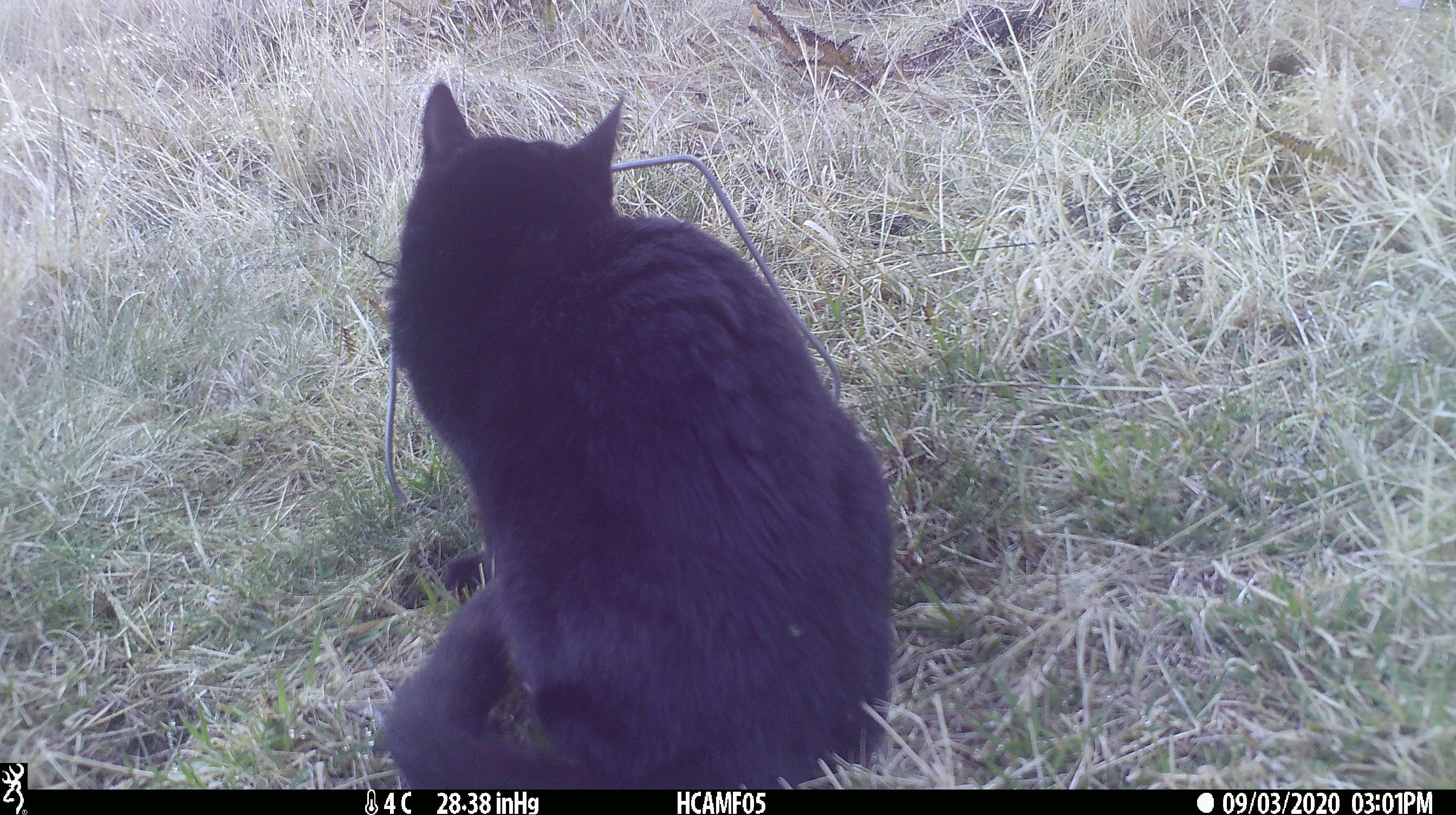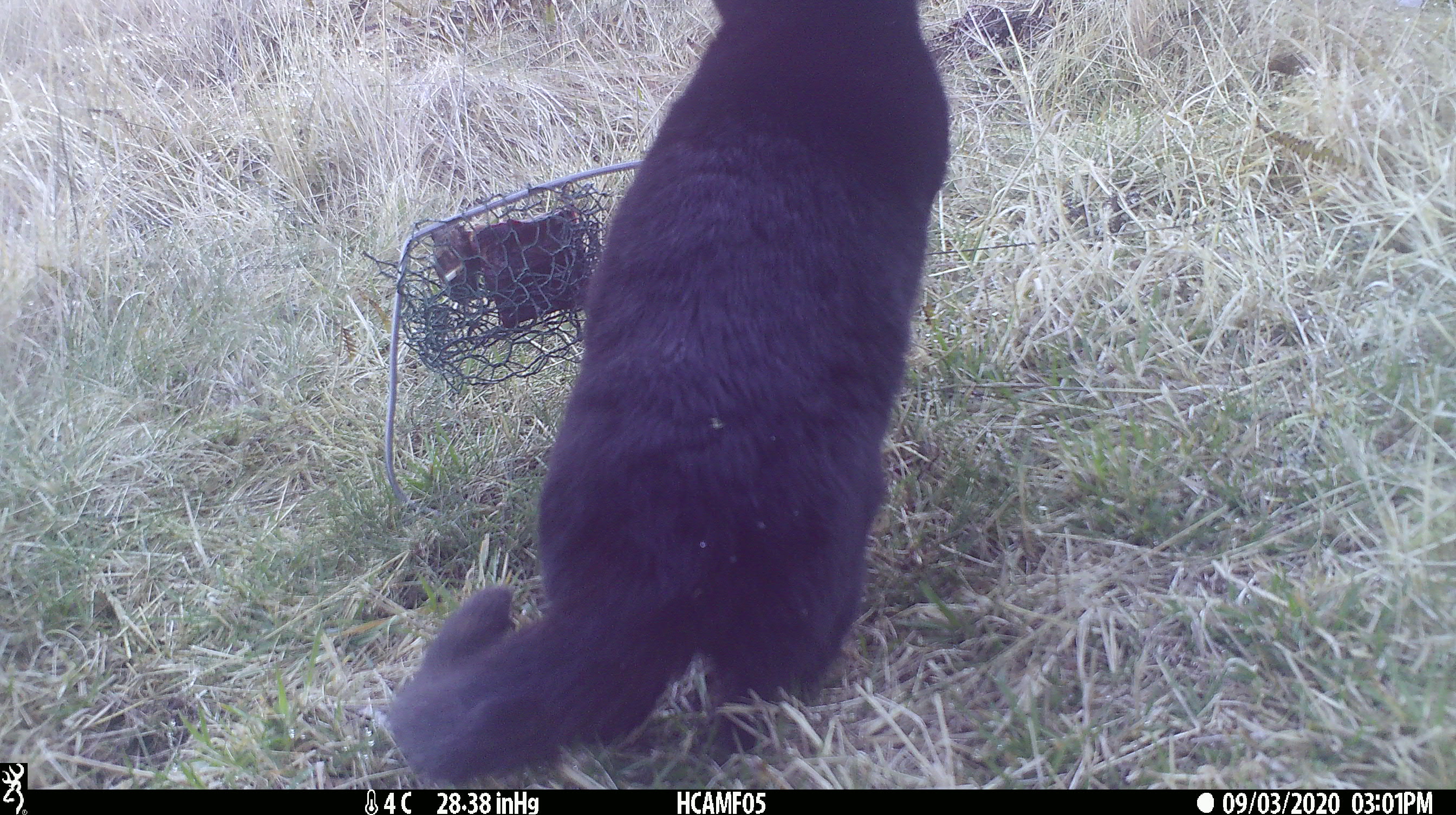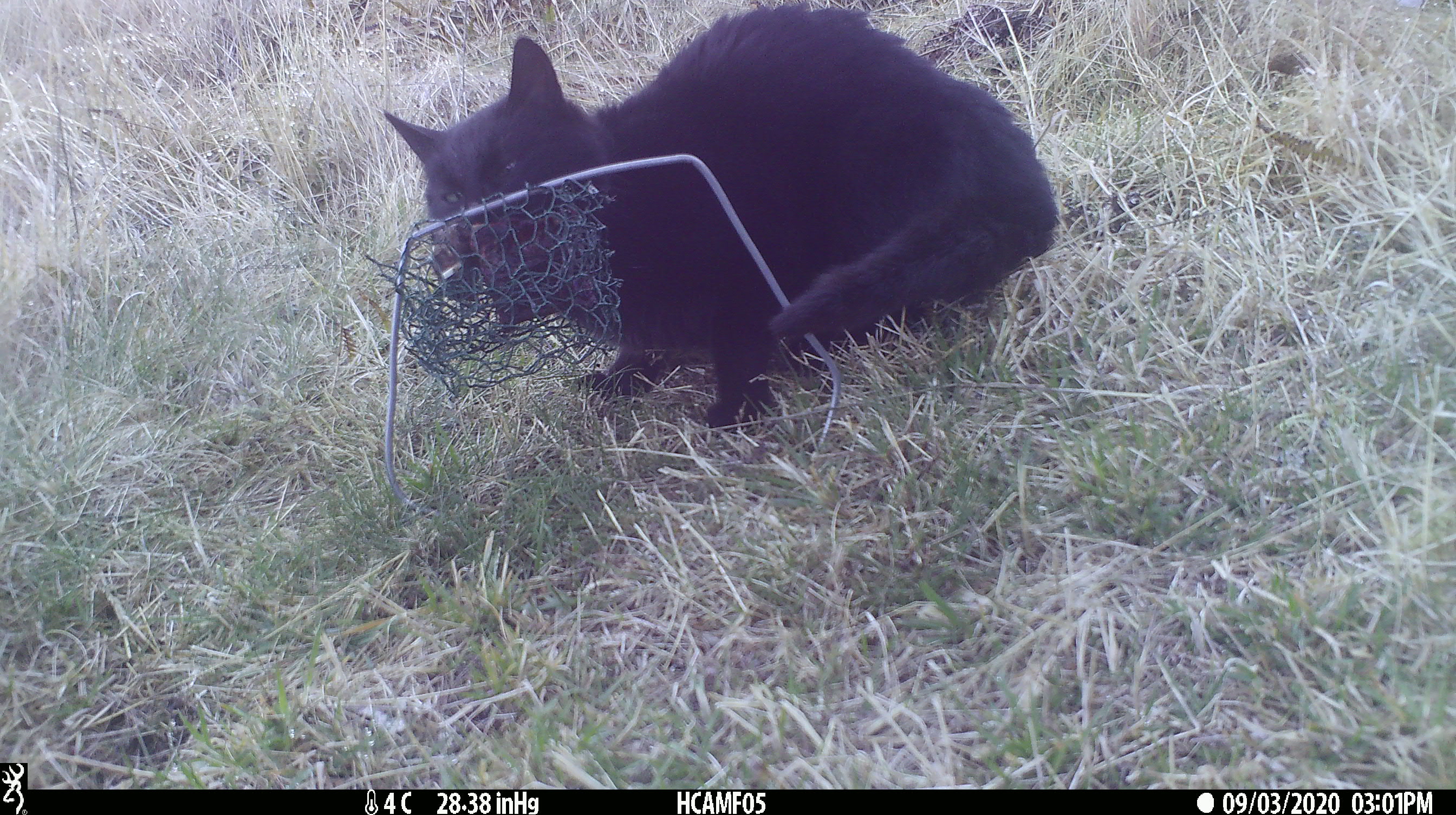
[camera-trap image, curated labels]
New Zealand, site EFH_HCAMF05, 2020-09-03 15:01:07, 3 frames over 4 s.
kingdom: Animalia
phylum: Chordata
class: Mammalia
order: Carnivora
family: Felidae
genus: Felis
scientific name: Felis catus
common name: domestic cat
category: cat